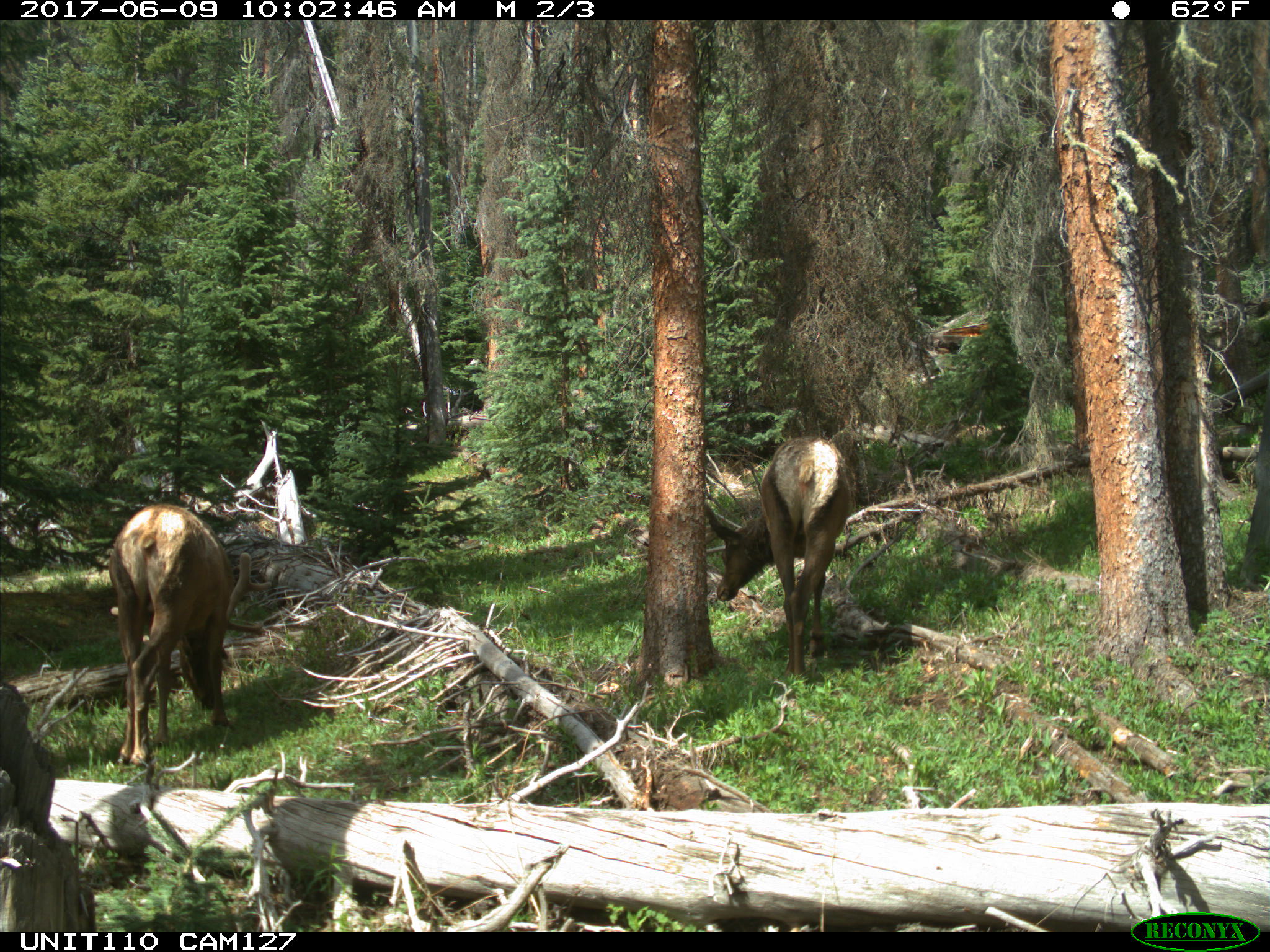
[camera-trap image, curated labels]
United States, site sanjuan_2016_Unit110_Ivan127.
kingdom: Animalia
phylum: Chordata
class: Mammalia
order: Artiodactyla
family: Cervidae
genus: Cervus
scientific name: Cervus elaphus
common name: red deer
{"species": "Cervus elaphus (red deer)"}